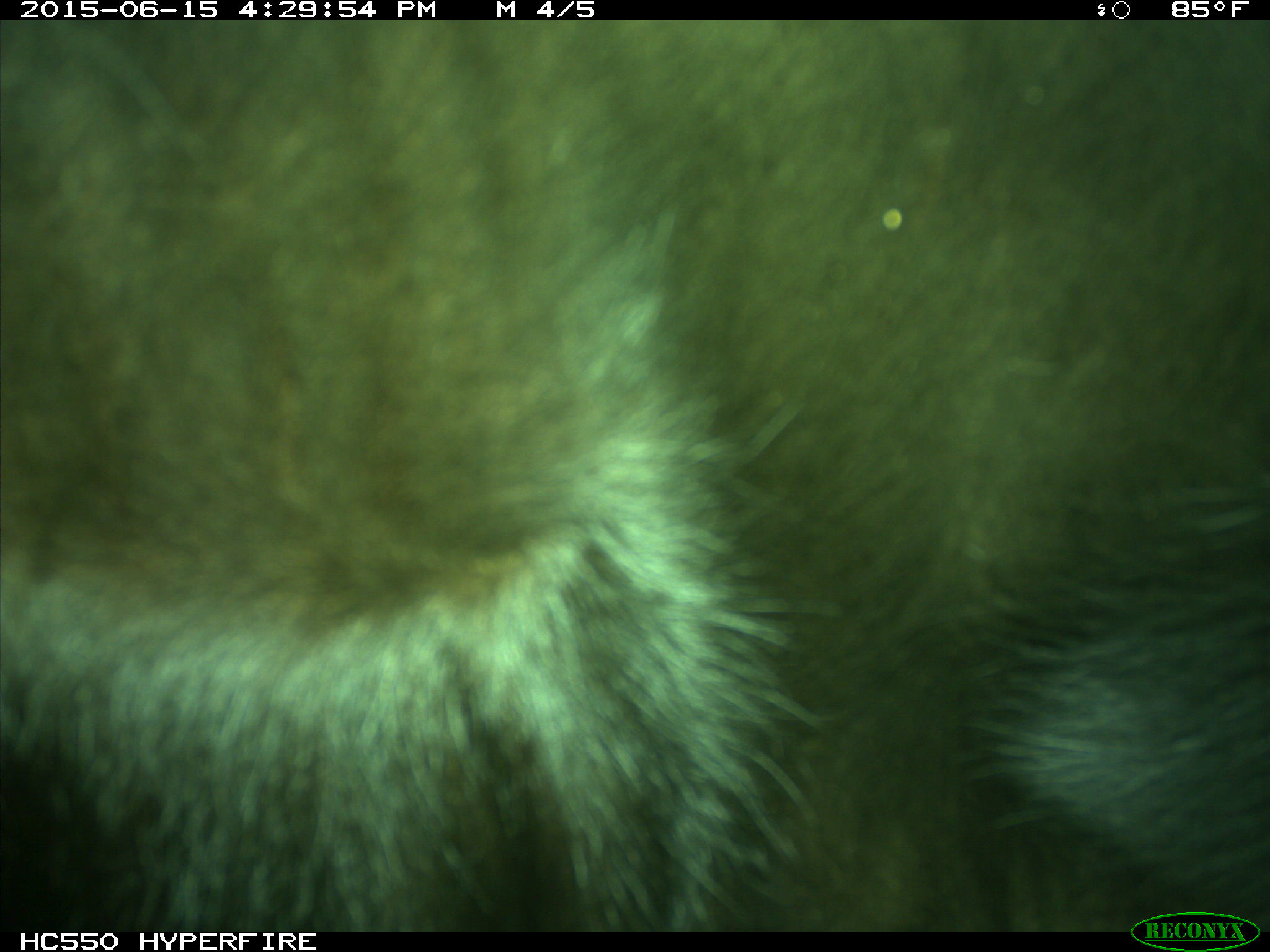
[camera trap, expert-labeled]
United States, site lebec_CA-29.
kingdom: Animalia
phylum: Chordata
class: Mammalia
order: Artiodactyla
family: Bovidae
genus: Bos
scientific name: Bos taurus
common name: domestic cow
Bos taurus (domestic cow).